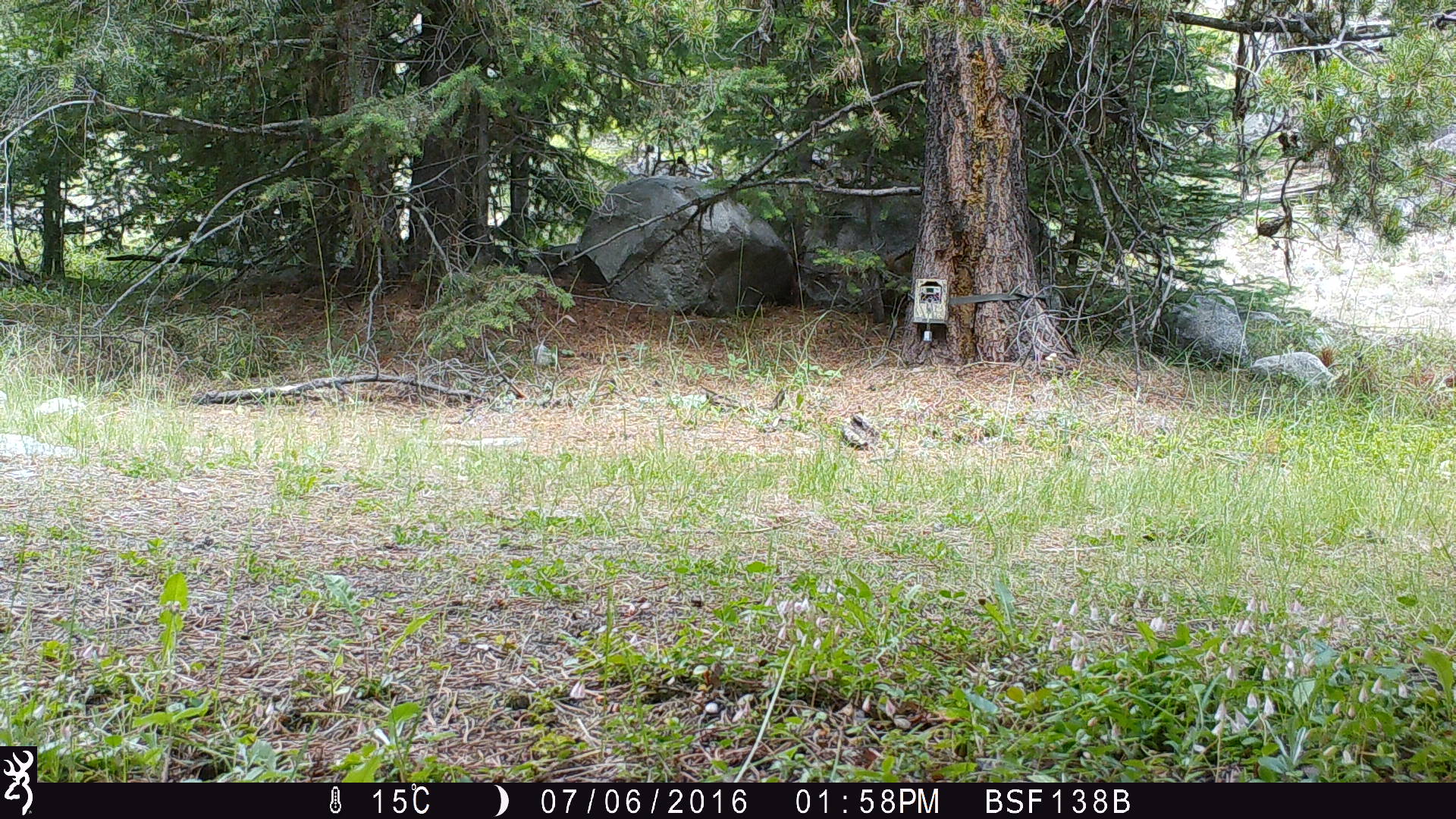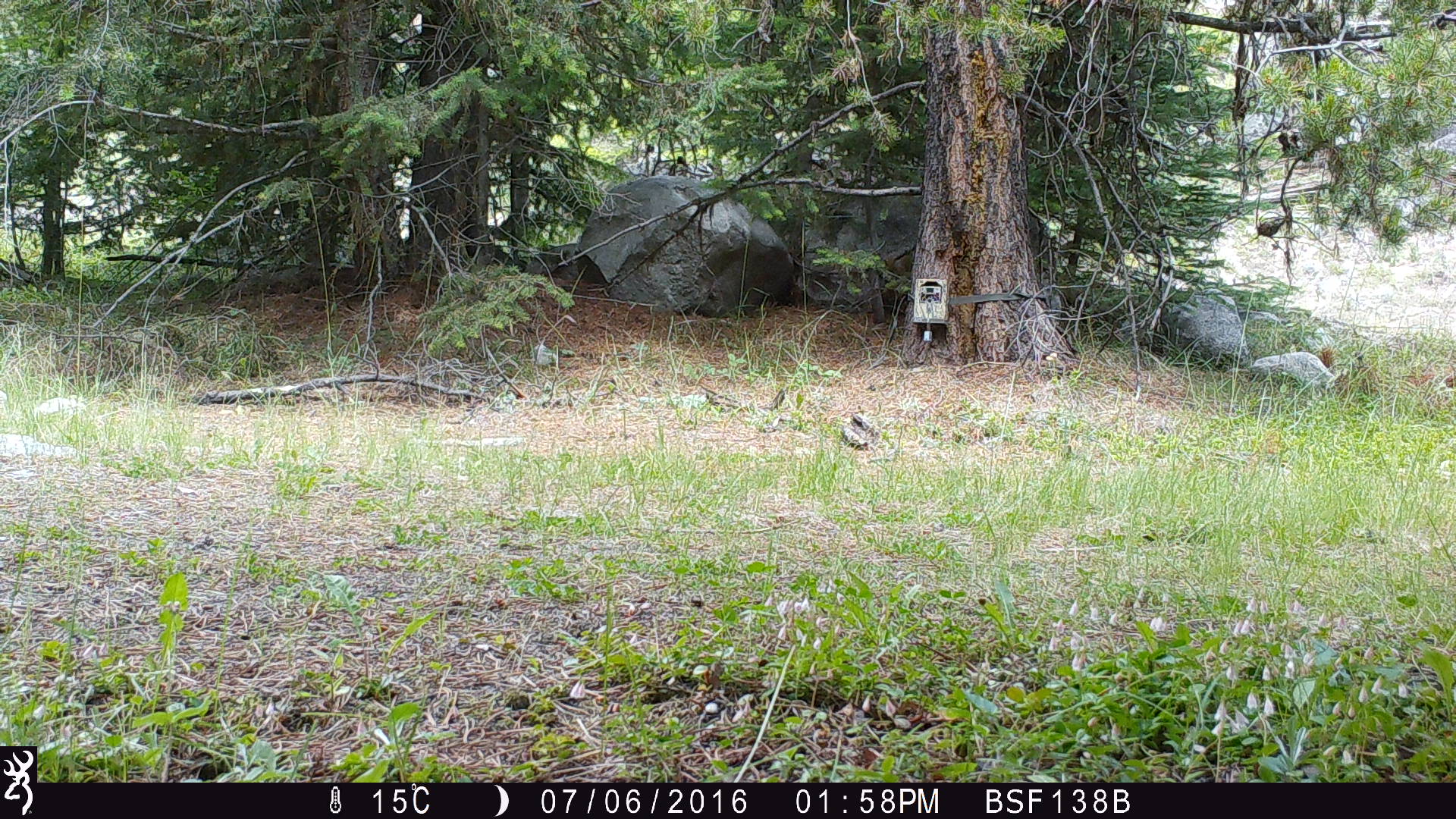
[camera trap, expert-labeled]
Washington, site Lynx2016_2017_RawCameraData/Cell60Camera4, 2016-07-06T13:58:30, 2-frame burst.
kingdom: Animalia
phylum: Chordata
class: Mammalia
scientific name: Mammalia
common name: small mammal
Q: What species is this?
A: Small mammal (Mammalia).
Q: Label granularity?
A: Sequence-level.